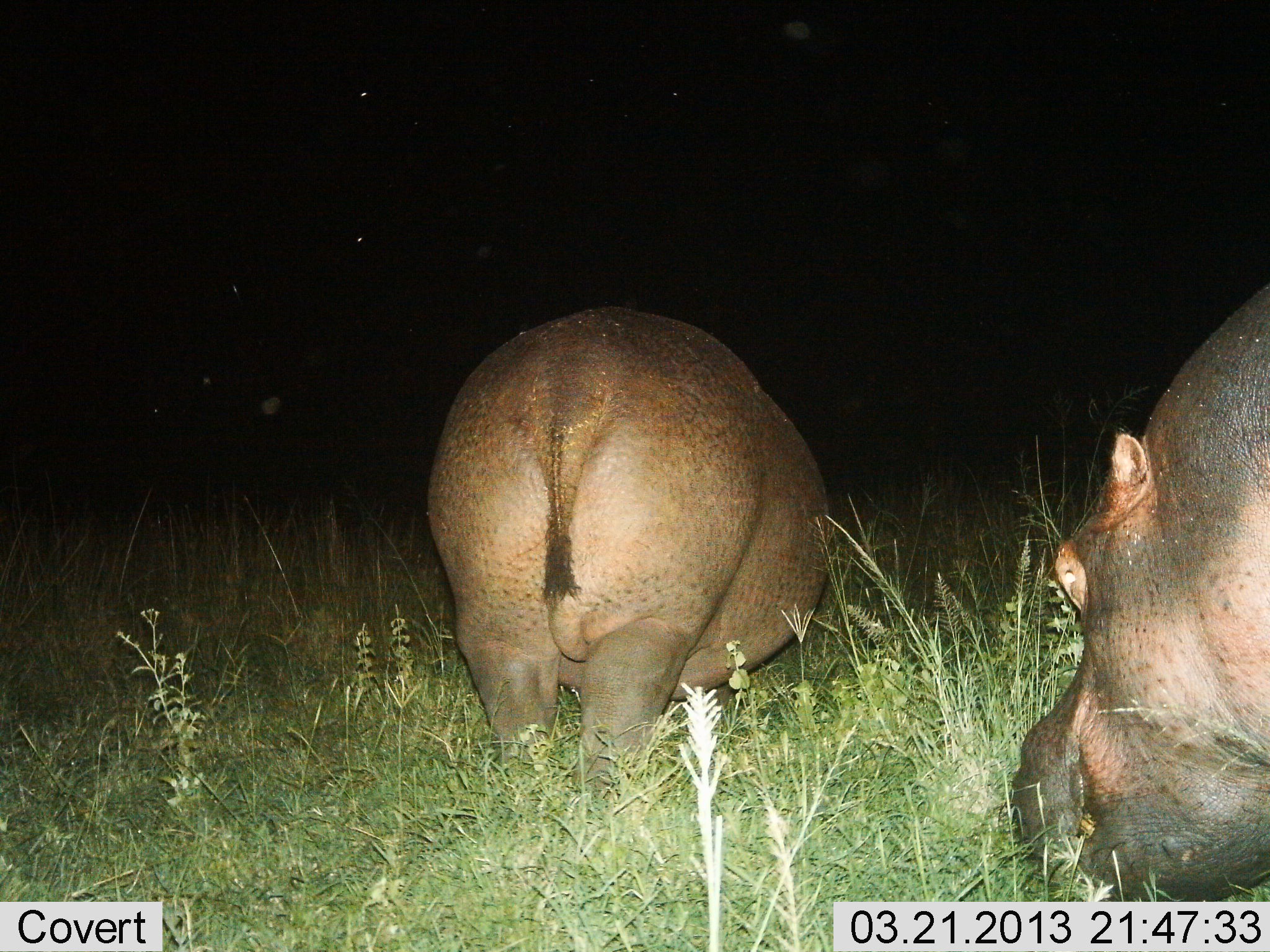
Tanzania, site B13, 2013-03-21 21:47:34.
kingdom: Animalia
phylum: Chordata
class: Mammalia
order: Artiodactyla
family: Hippopotamidae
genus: Hippopotamus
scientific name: Hippopotamus amphibius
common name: hippopotamus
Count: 2.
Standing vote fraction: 25%.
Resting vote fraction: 0%.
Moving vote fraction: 10%.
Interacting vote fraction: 0%.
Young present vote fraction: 0%.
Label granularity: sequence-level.